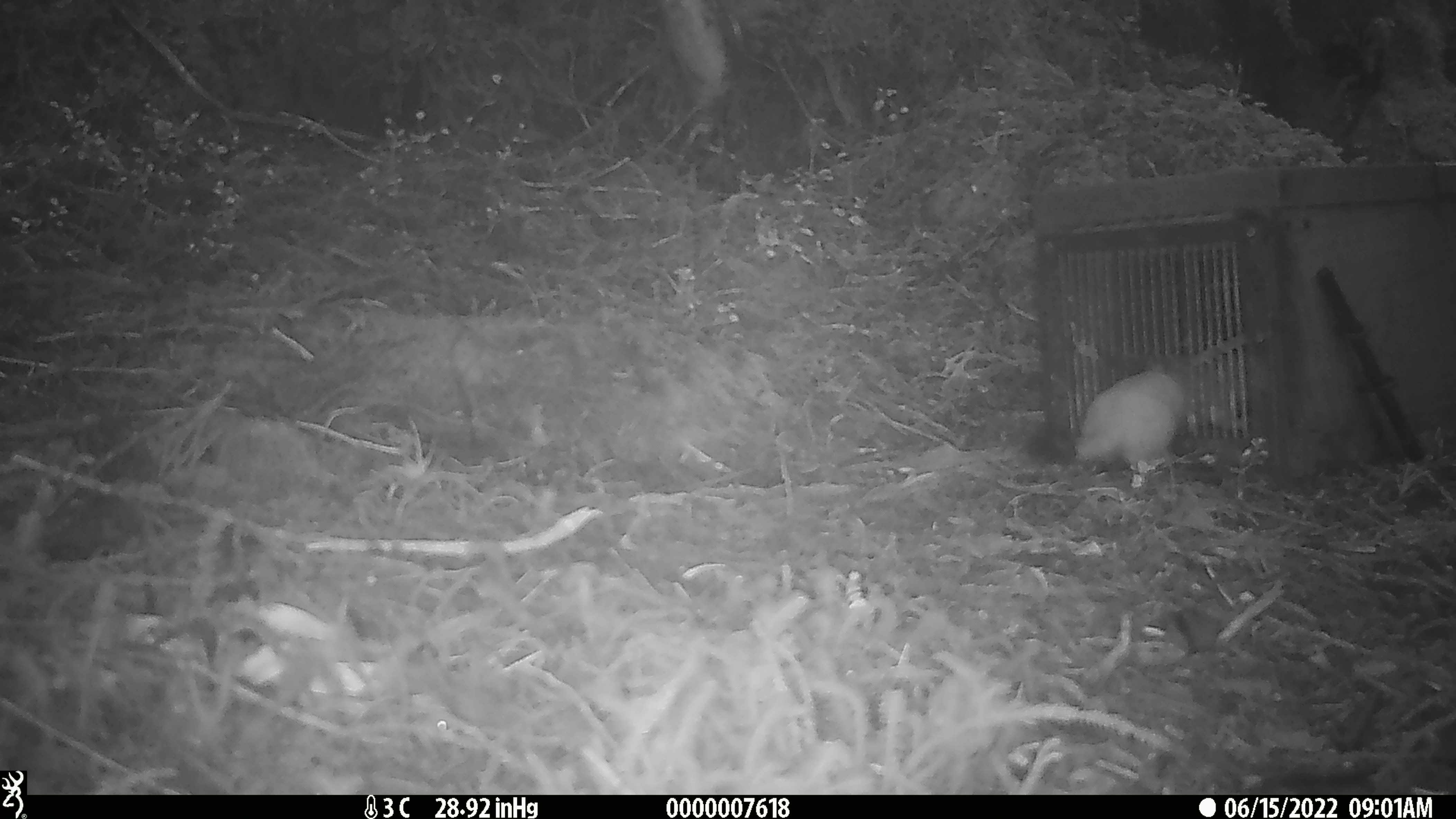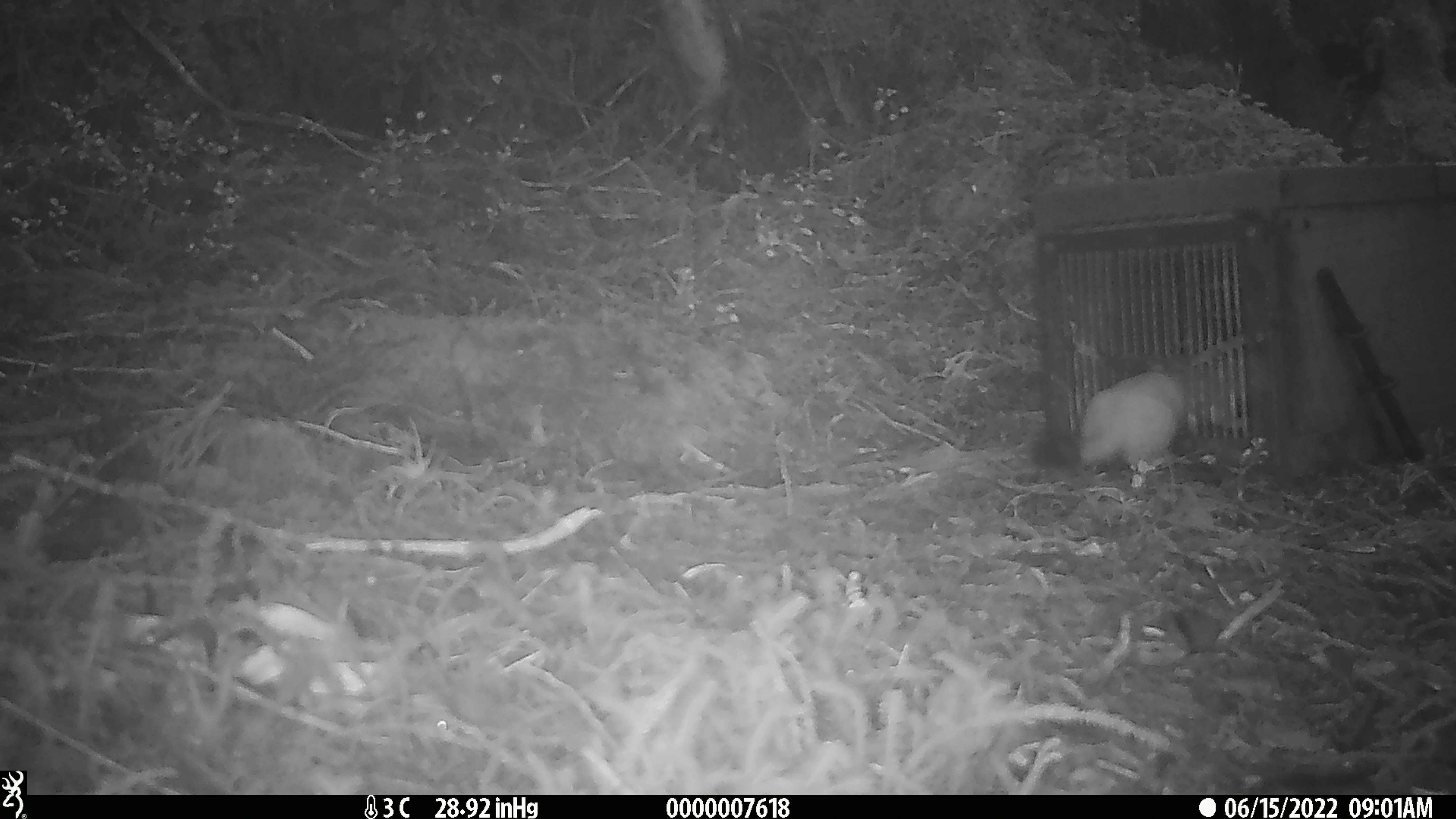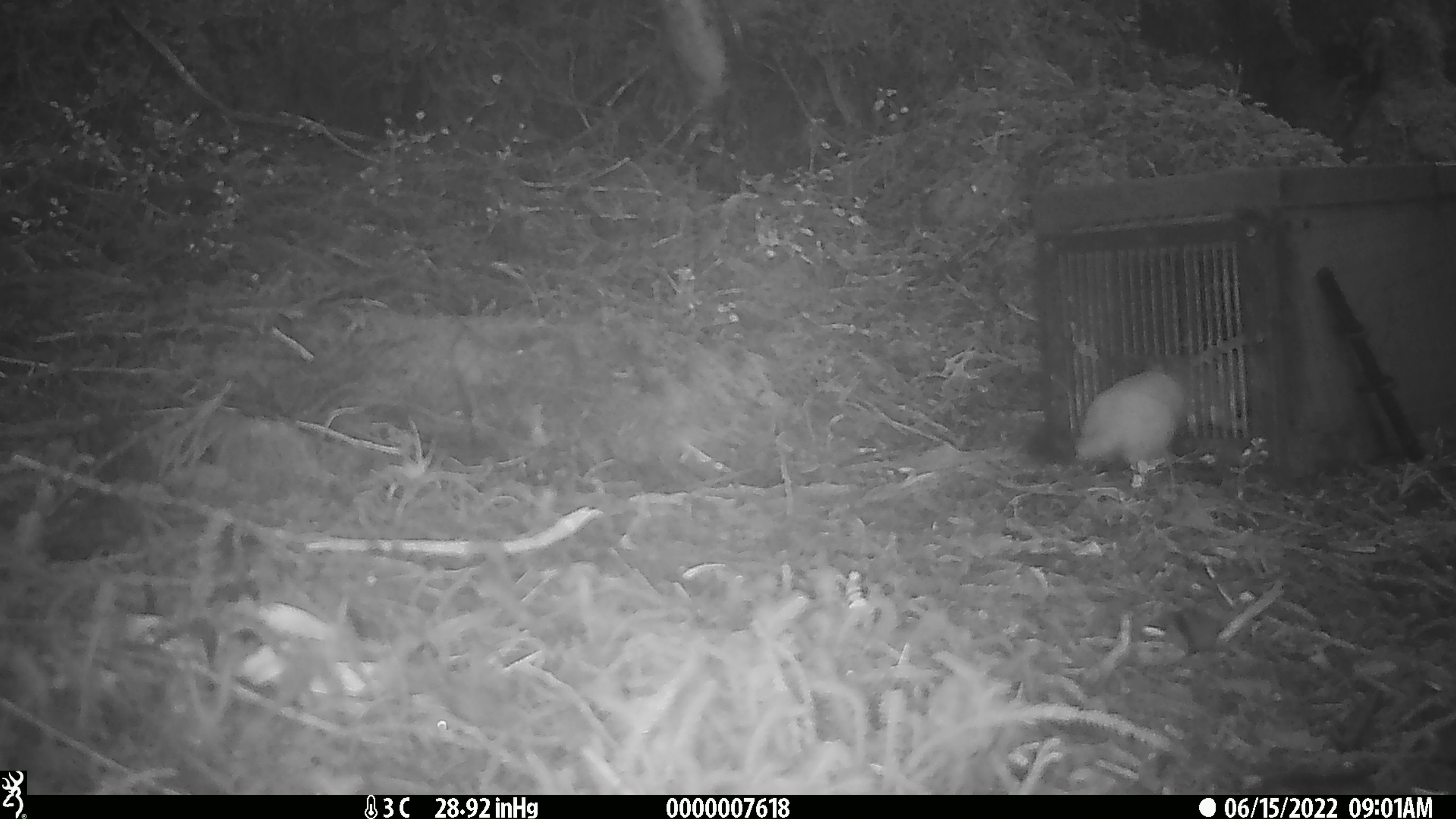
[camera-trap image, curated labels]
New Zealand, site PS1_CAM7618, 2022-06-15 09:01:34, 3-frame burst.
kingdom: Animalia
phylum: Chordata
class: Mammalia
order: Carnivora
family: Mustelidae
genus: Mustela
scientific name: Mustela erminea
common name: stoat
Stoat (Mustela erminea).